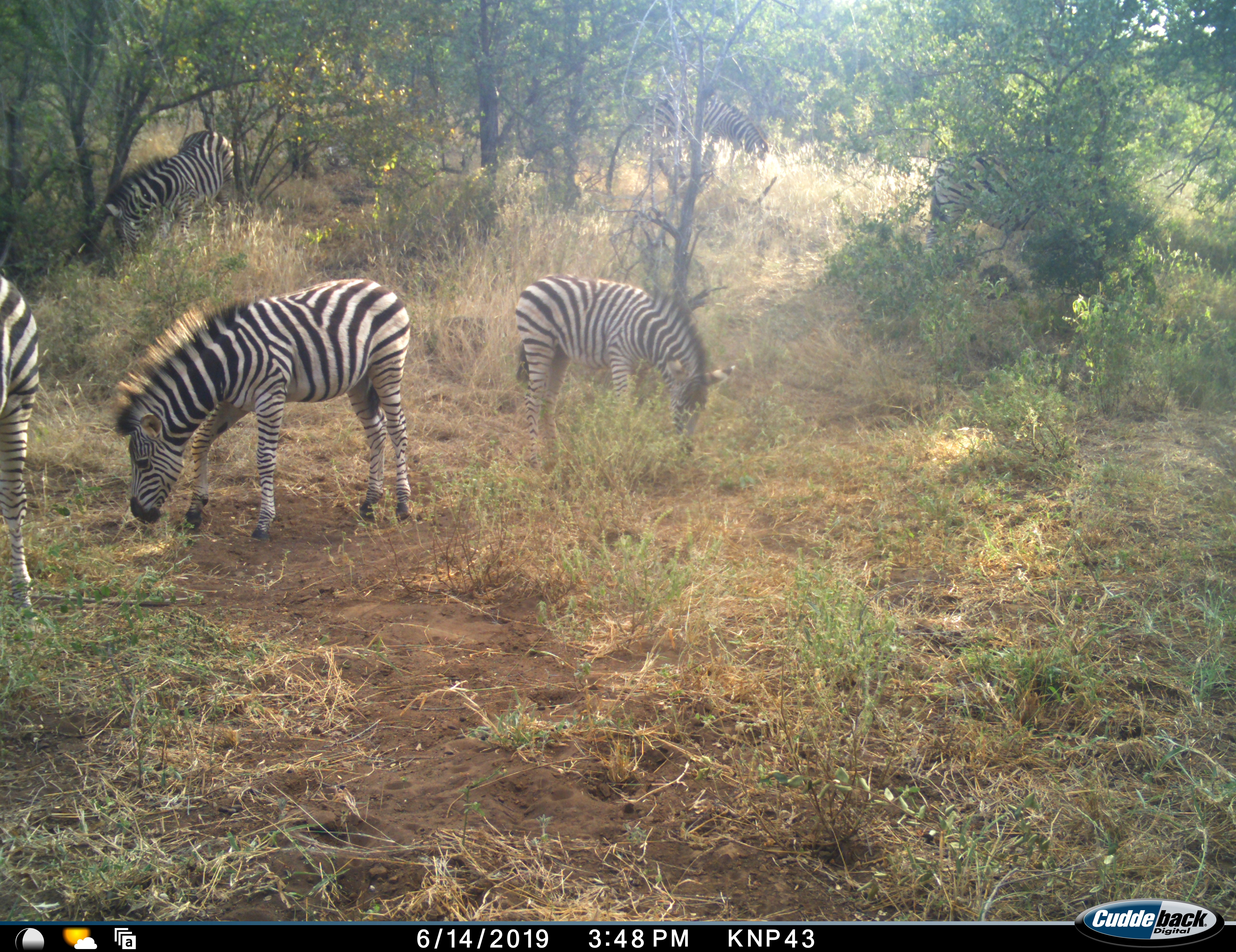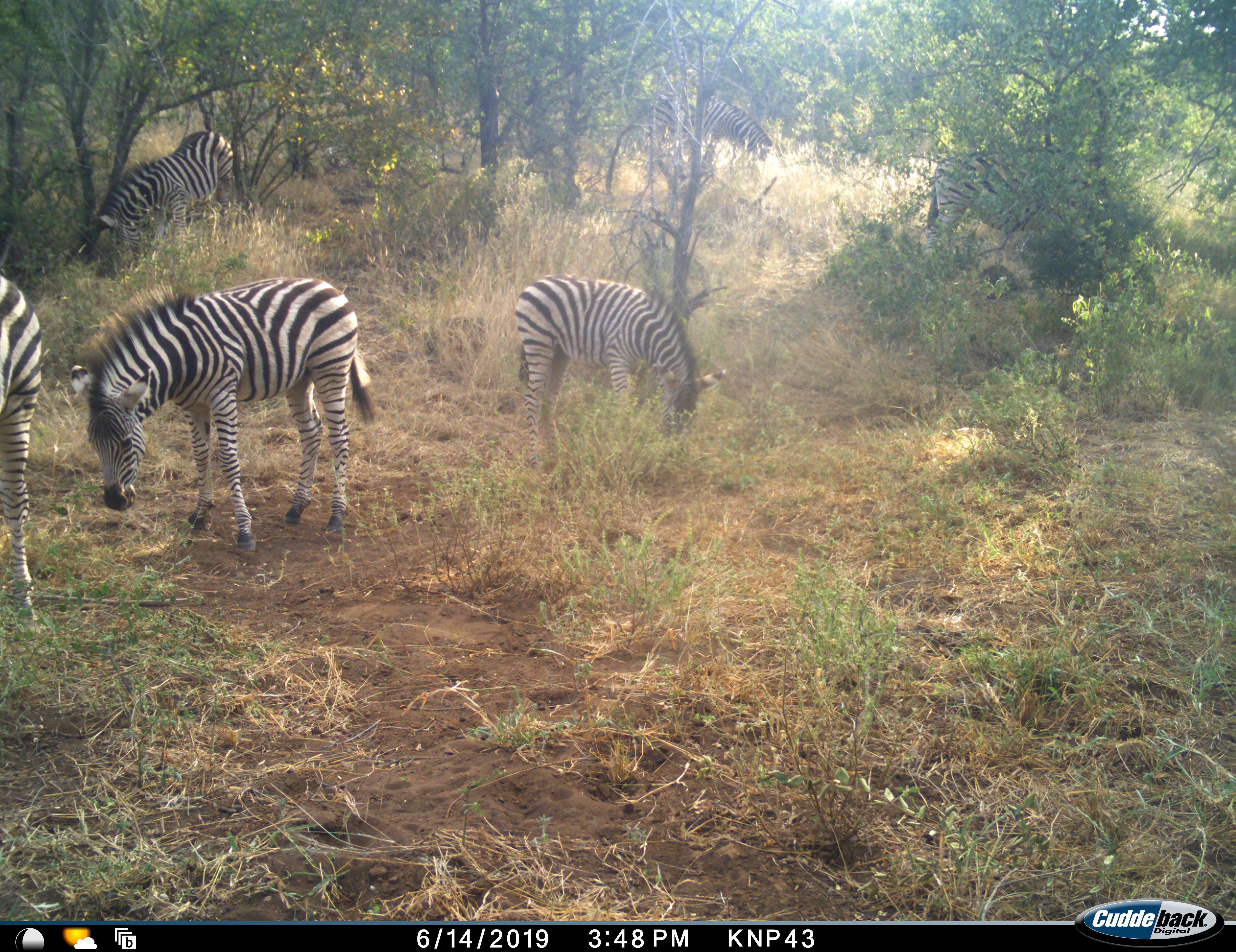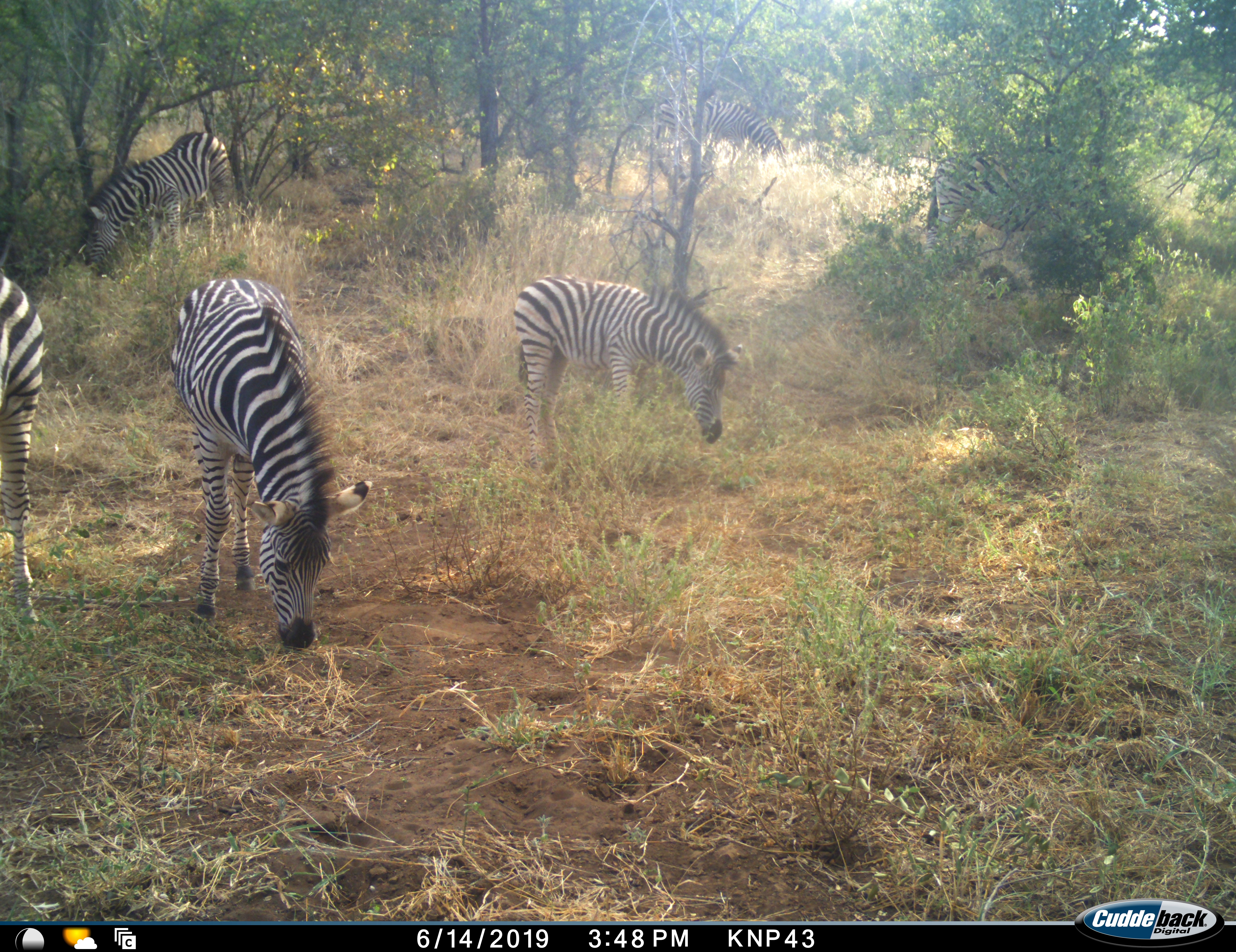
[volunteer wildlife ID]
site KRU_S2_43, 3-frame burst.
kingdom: Animalia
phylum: Chordata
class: Mammalia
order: Perissodactyla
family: Equidae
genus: Equus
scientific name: Equus quagga burchellii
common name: burchell's zebra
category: zebraburchells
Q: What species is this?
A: Zebraburchells (burchell's zebra) (Equus quagga burchellii).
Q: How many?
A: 6.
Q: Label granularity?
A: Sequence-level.